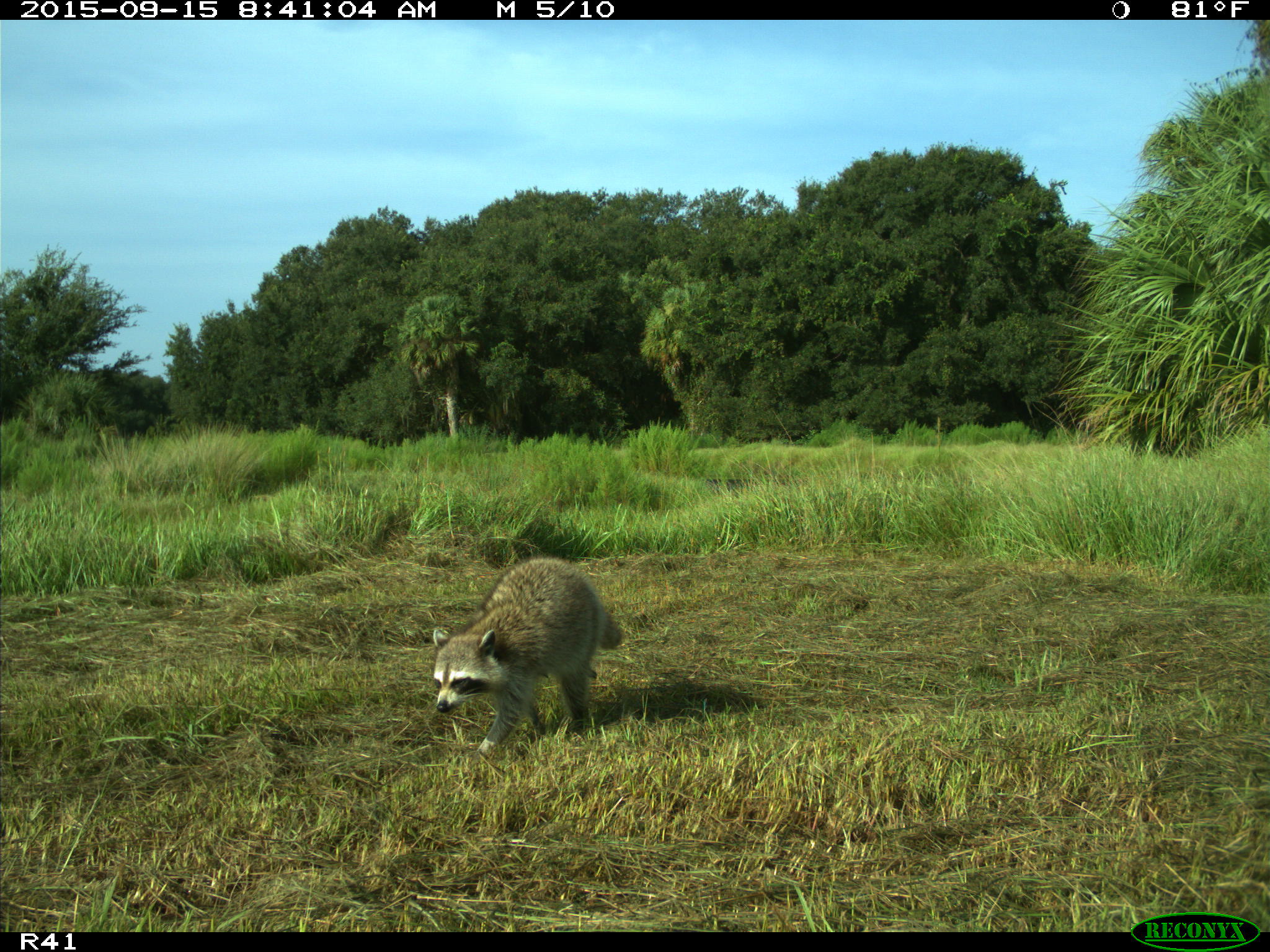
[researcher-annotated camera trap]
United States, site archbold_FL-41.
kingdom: Animalia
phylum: Chordata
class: Mammalia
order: Carnivora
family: Procyonidae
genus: Procyon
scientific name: Procyon lotor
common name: common raccoon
Procyon lotor (common raccoon).